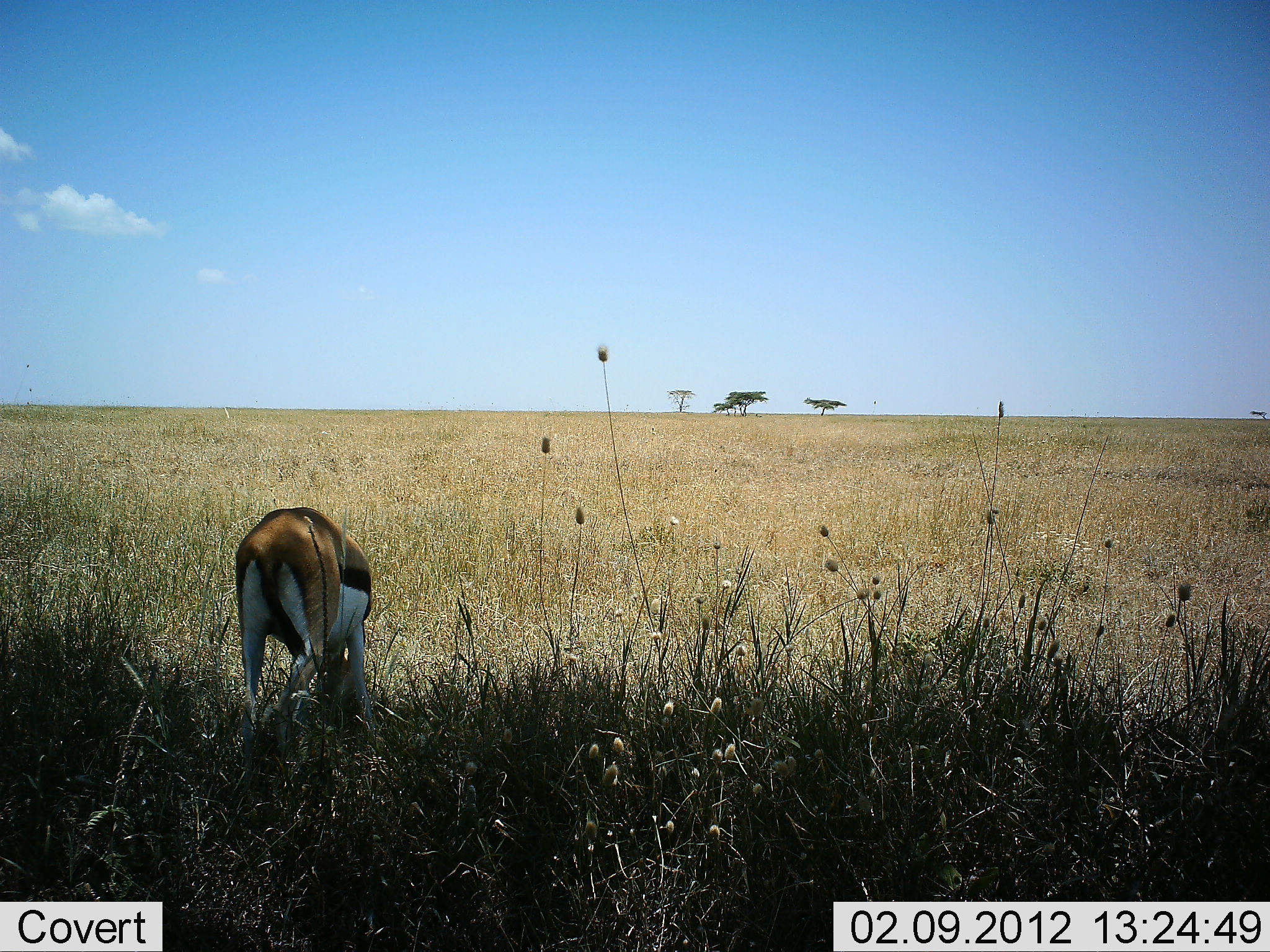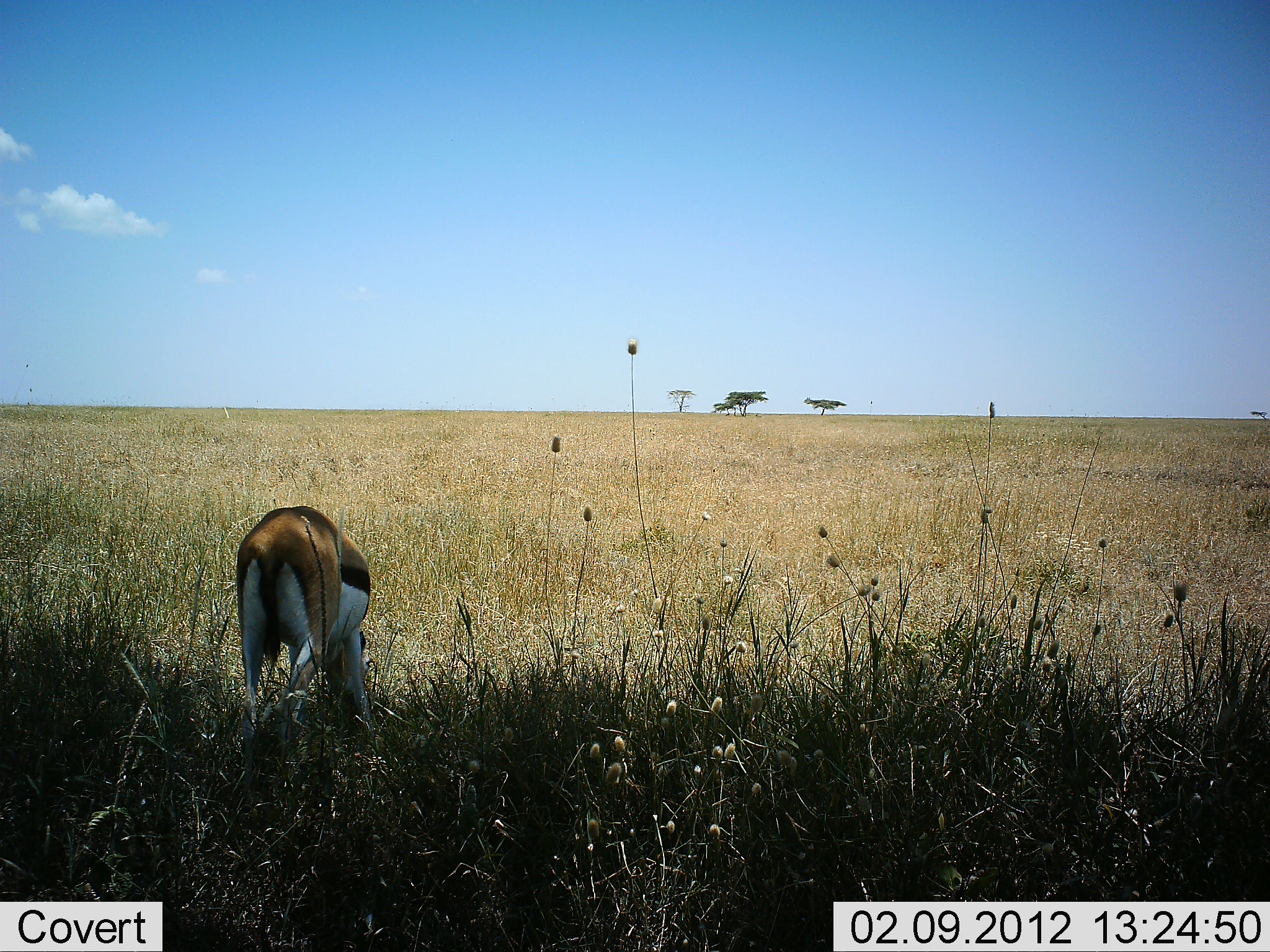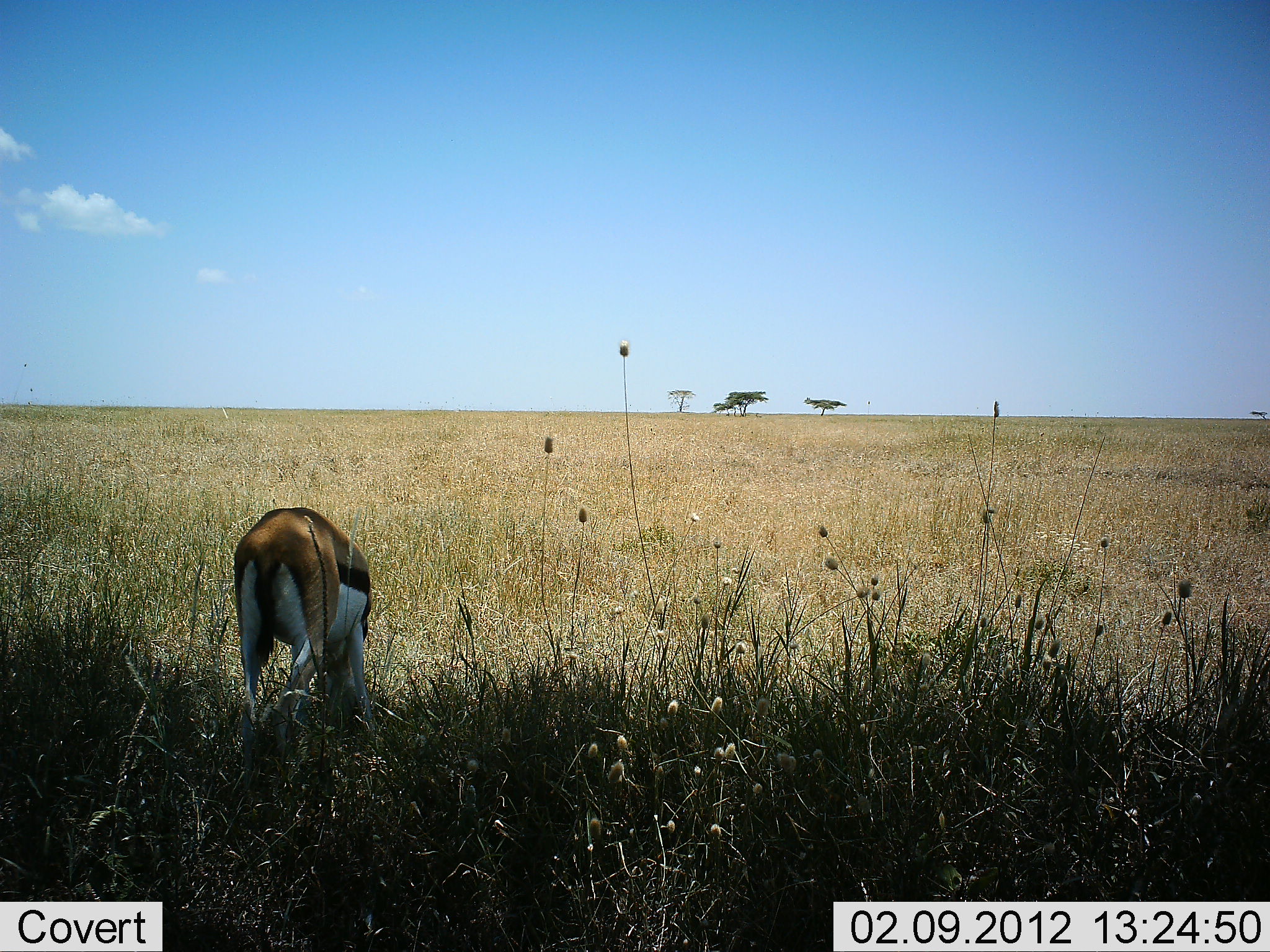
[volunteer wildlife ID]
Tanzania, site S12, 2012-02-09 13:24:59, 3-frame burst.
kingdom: Animalia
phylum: Chordata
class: Mammalia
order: Artiodactyla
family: Bovidae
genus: Eudorcas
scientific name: Eudorcas thomsonii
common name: thomson's gazelle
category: gazellethomsons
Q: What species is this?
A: Gazellethomsons (thomson's gazelle) (Eudorcas thomsonii).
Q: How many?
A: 1.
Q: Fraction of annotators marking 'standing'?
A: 32%.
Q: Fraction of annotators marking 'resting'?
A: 0%.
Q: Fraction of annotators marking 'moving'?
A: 0%.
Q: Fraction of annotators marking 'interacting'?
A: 0%.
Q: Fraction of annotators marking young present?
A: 0%.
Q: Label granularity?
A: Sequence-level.